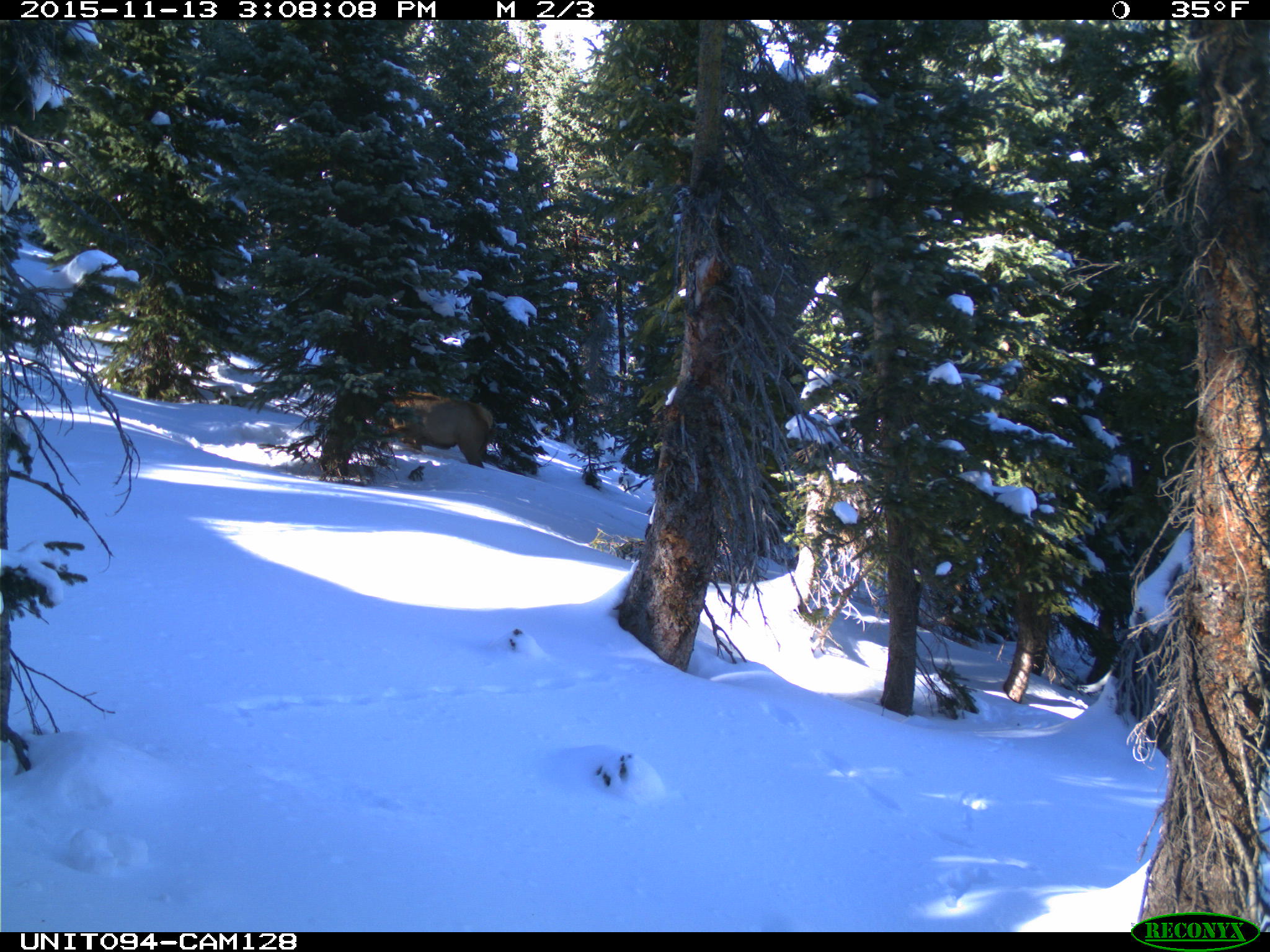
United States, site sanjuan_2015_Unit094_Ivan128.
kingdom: Animalia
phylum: Chordata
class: Mammalia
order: Artiodactyla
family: Cervidae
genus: Cervus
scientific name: Cervus elaphus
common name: red deer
Cervus elaphus (red deer).